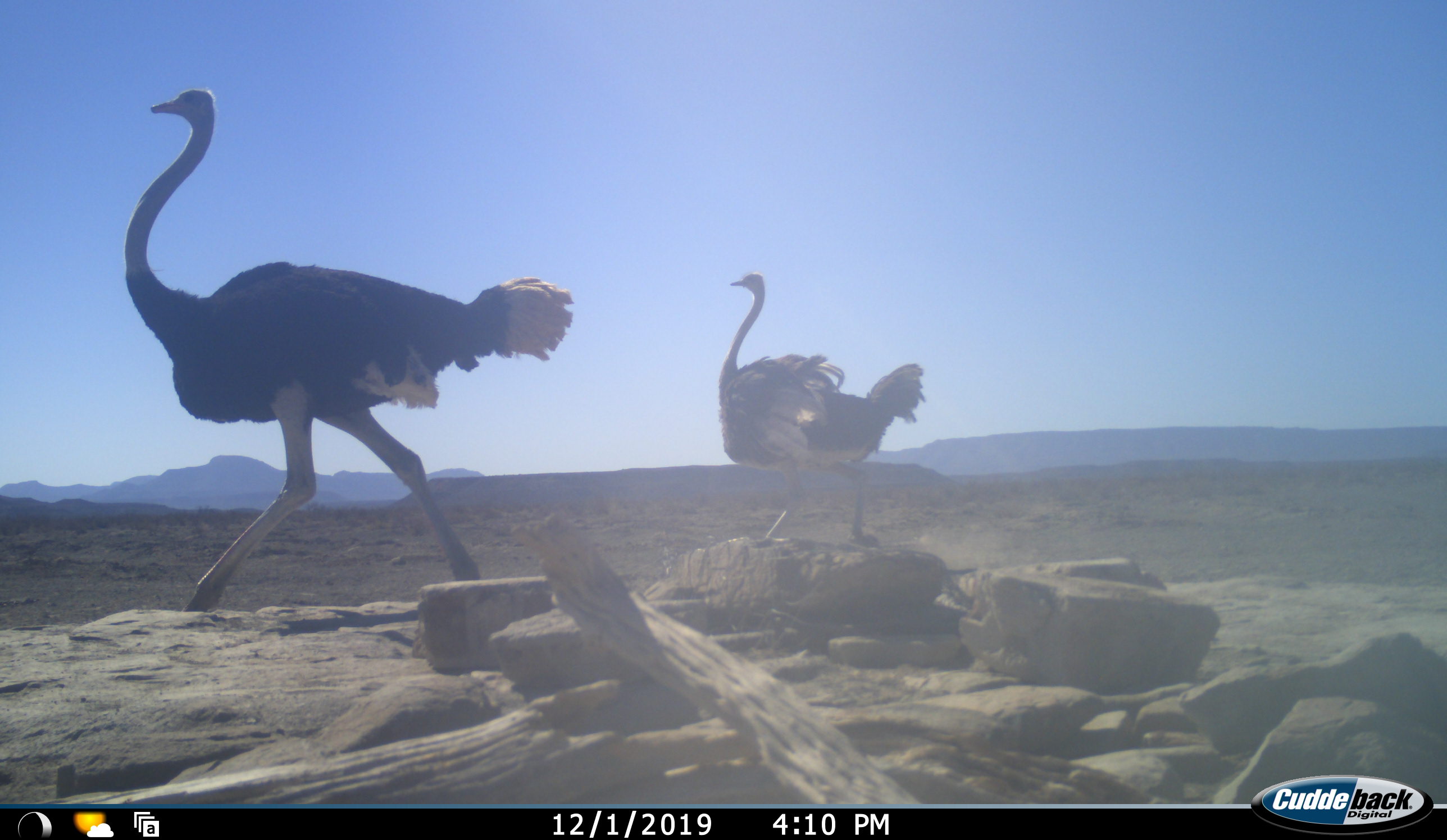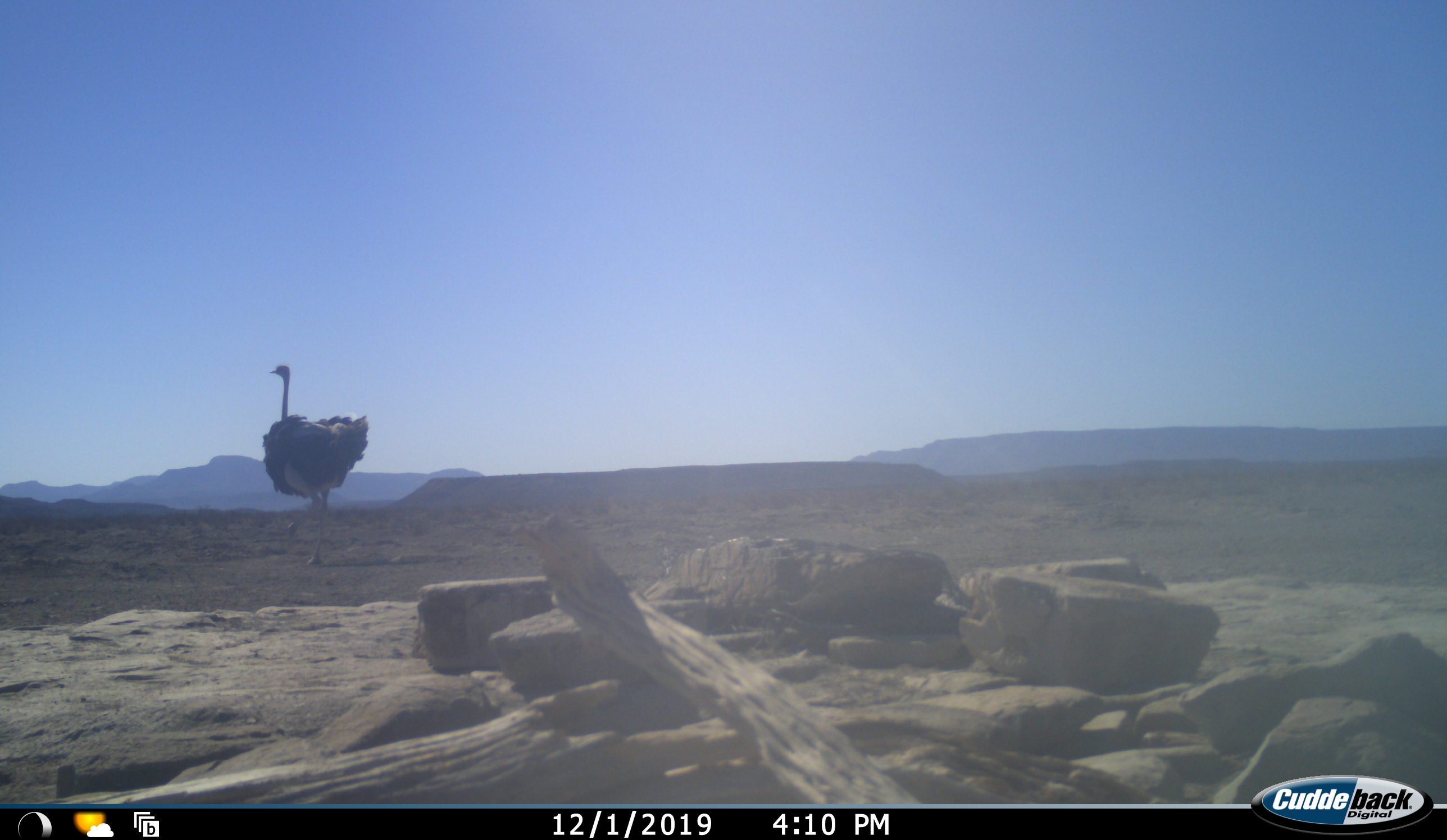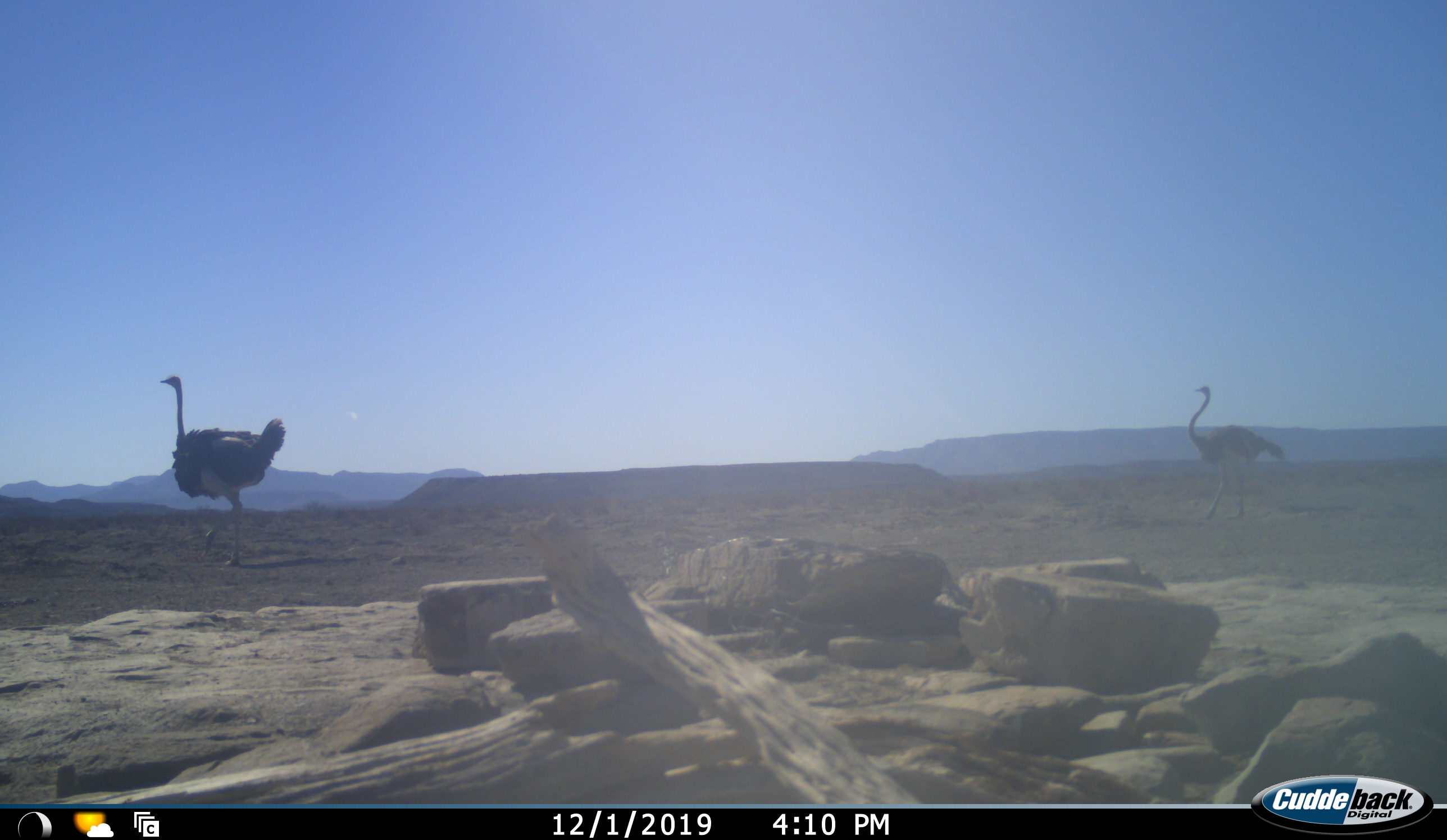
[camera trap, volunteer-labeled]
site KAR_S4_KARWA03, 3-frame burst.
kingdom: Animalia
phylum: Chordata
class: Aves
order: Struthioniformes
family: Struthionidae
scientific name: Struthionidae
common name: ostrich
Ostrich (Struthionidae), count 3. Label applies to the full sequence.